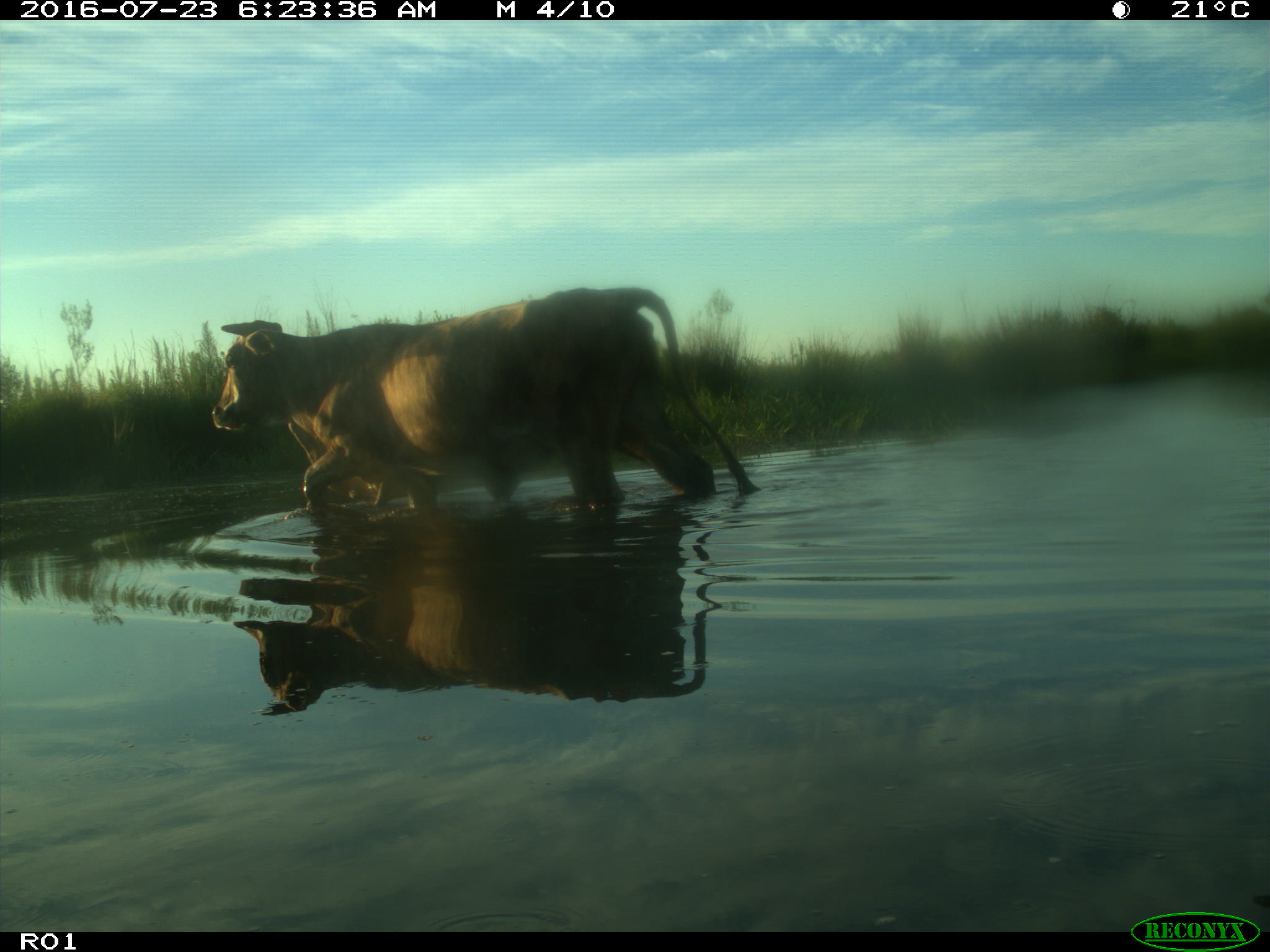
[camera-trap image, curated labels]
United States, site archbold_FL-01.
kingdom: Animalia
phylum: Chordata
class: Mammalia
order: Artiodactyla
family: Bovidae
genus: Bos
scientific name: Bos taurus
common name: domestic cow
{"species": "Bos taurus (domestic cow)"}